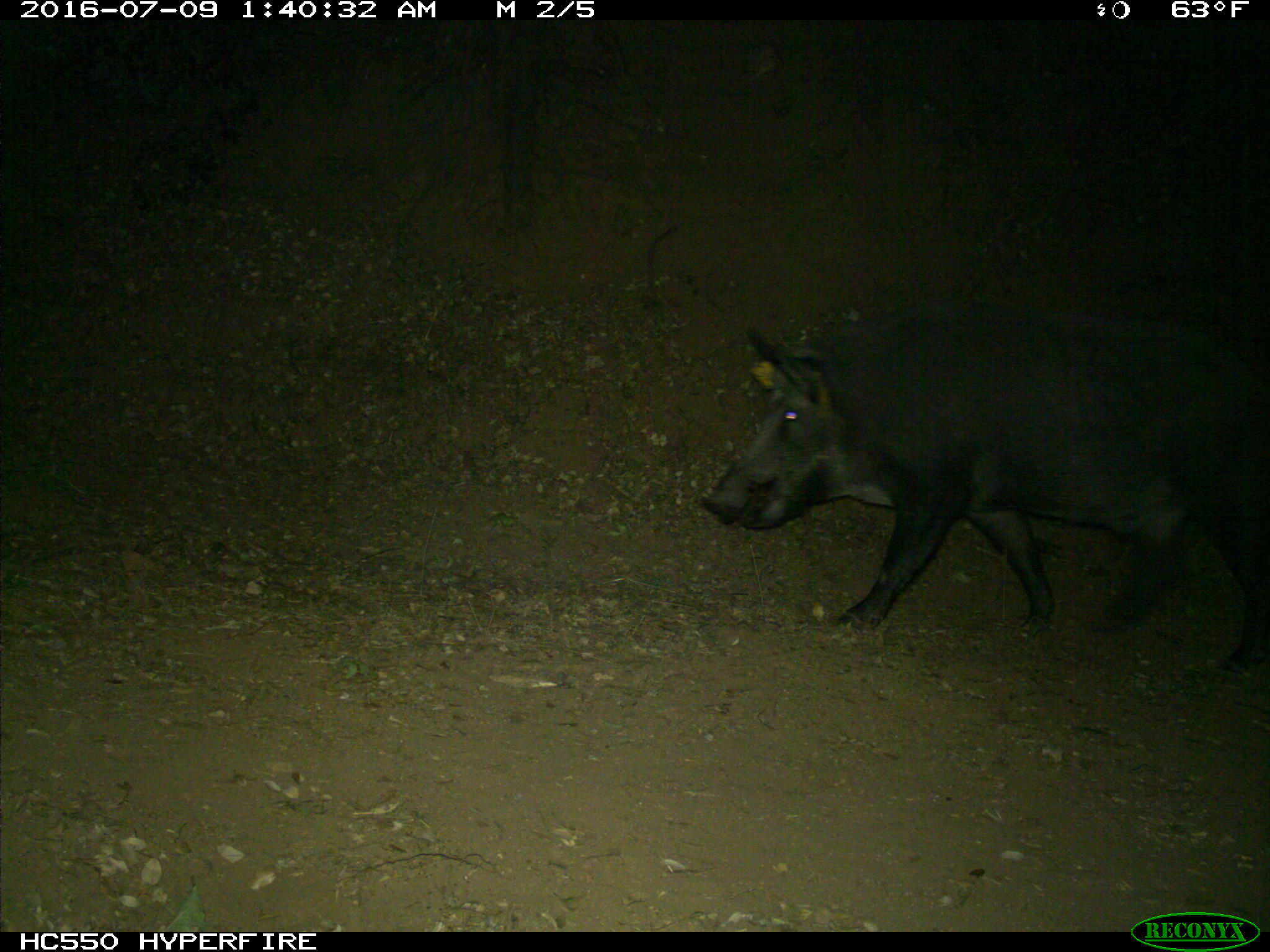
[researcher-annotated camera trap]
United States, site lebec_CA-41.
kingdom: Animalia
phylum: Chordata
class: Mammalia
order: Artiodactyla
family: Suidae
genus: Sus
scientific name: Sus scrofa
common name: wild boar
Sus scrofa (wild boar).